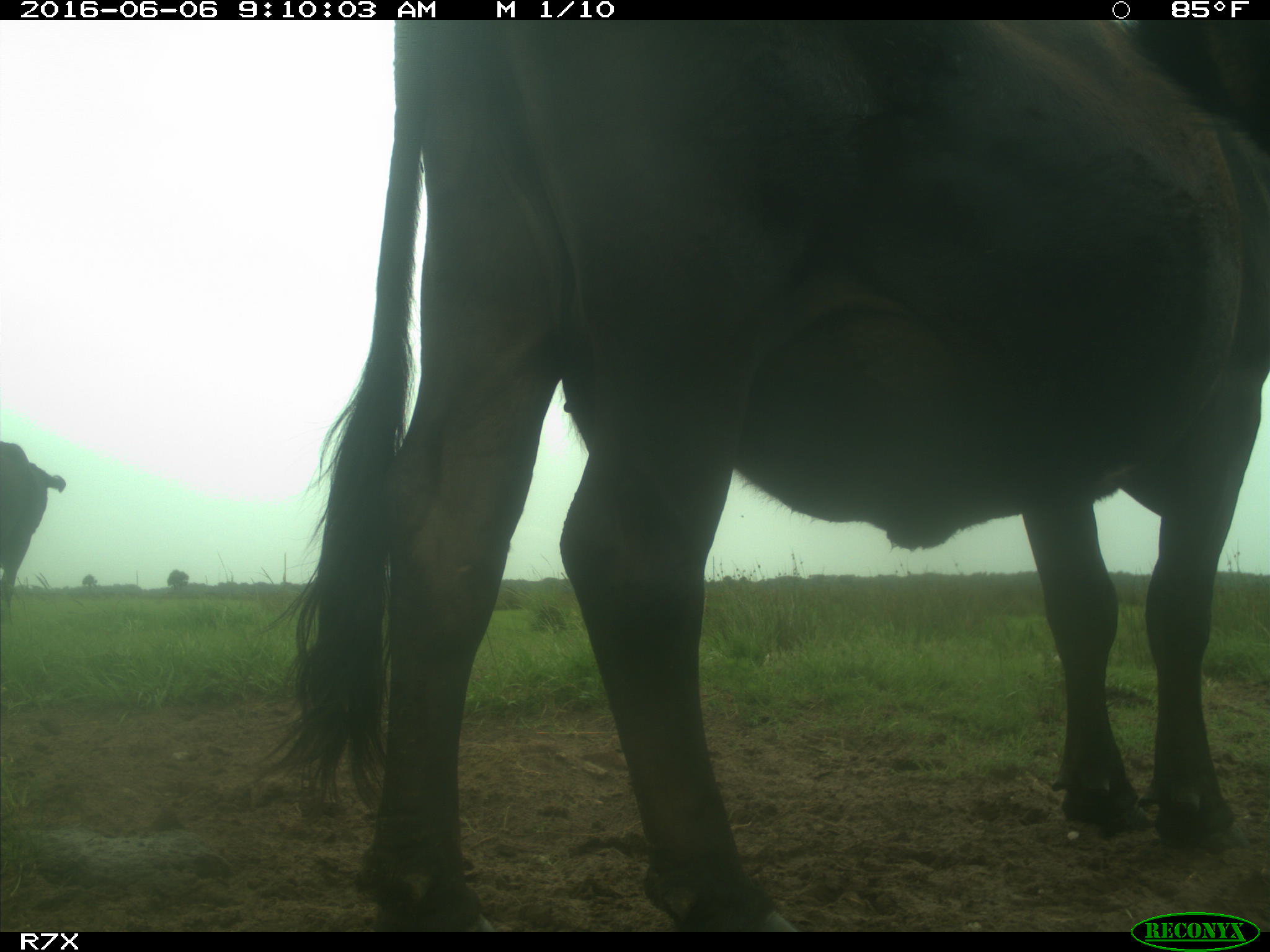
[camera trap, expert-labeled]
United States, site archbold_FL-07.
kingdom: Animalia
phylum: Chordata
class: Mammalia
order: Artiodactyla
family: Bovidae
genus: Bos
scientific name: Bos taurus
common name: domestic cow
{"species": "Bos taurus (domestic cow)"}